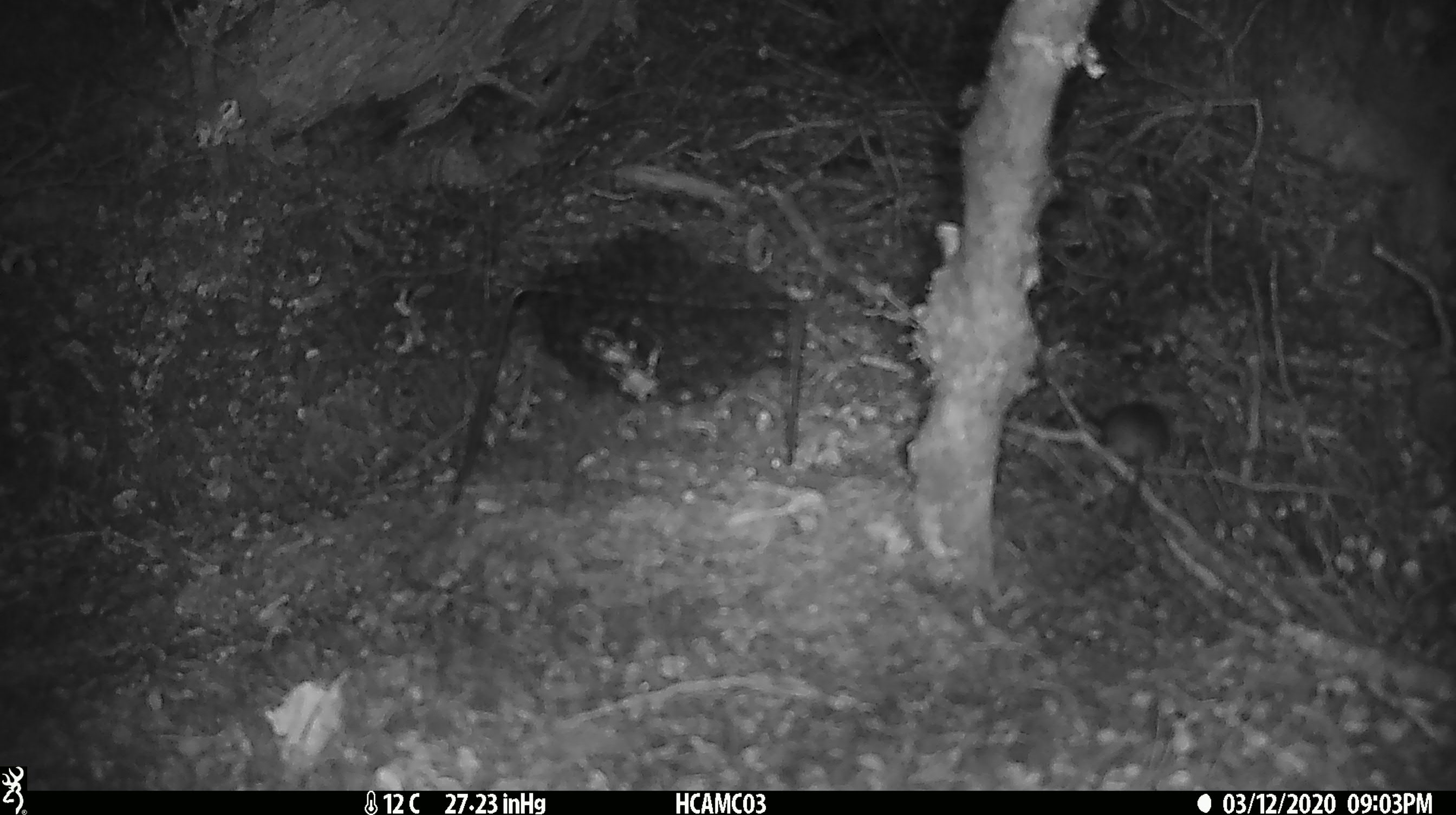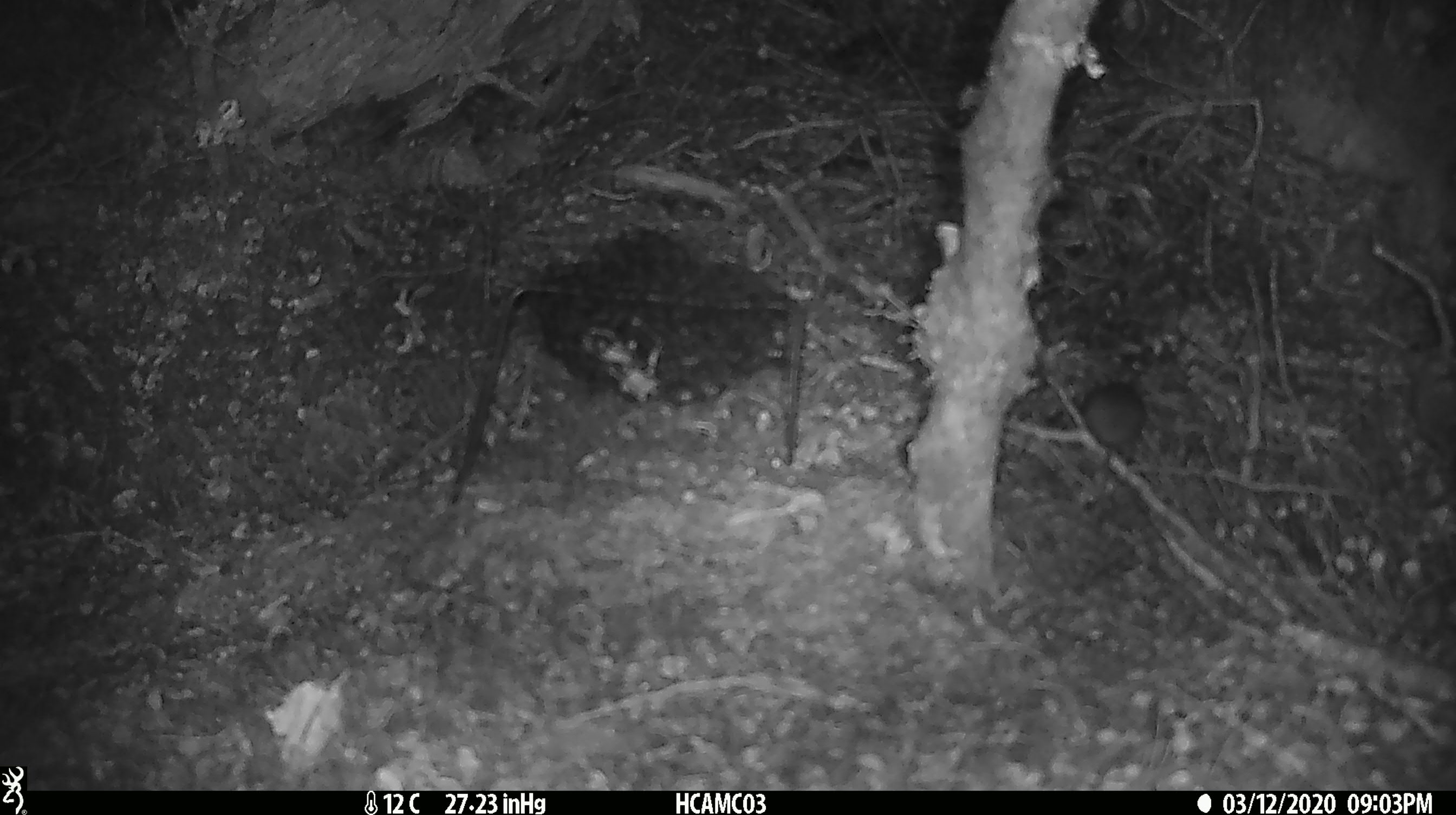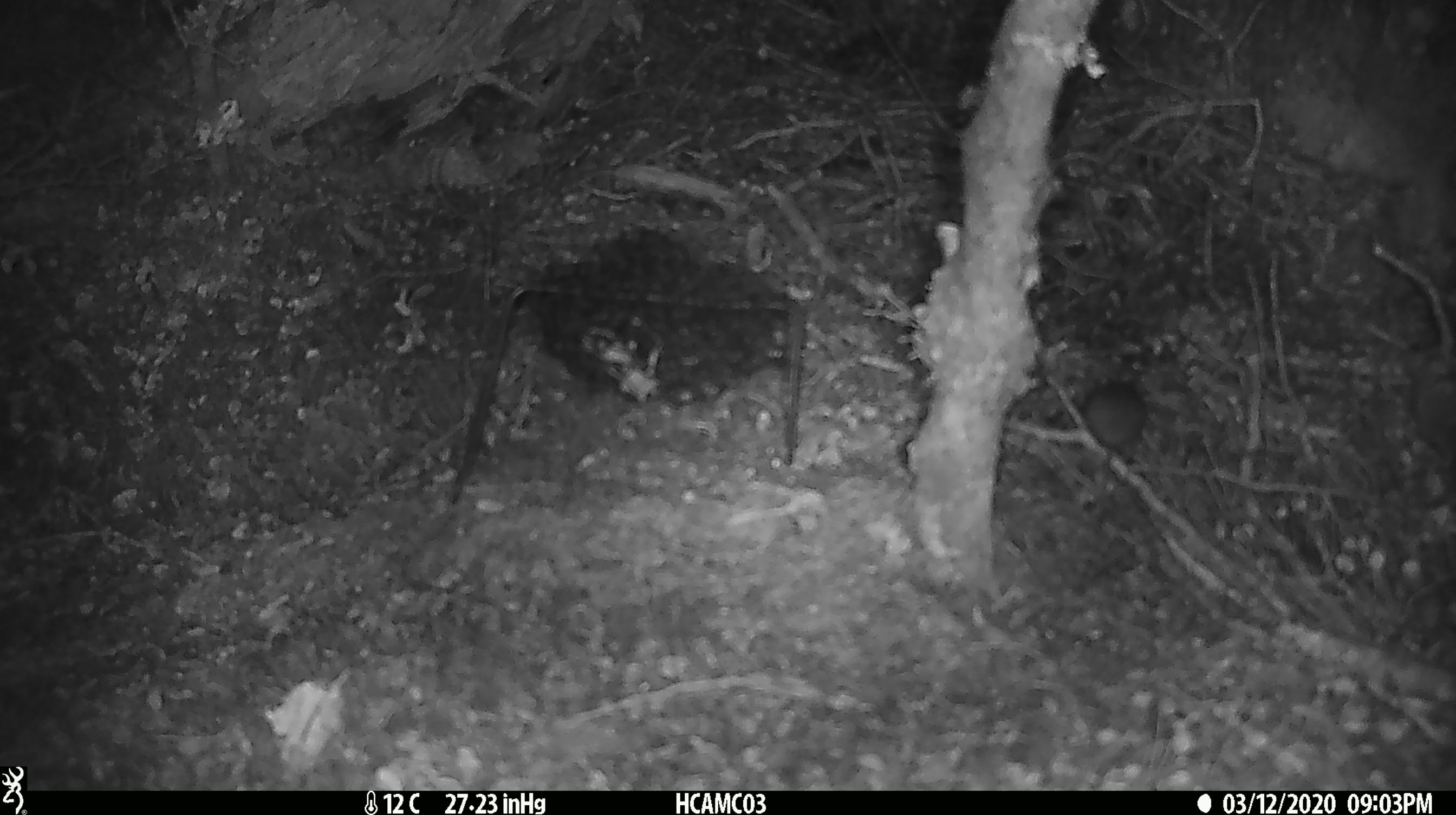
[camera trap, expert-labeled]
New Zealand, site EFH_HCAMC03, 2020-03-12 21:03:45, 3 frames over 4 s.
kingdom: Animalia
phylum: Chordata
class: Mammalia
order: Rodentia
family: Muridae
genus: Mus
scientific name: Mus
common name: mouse